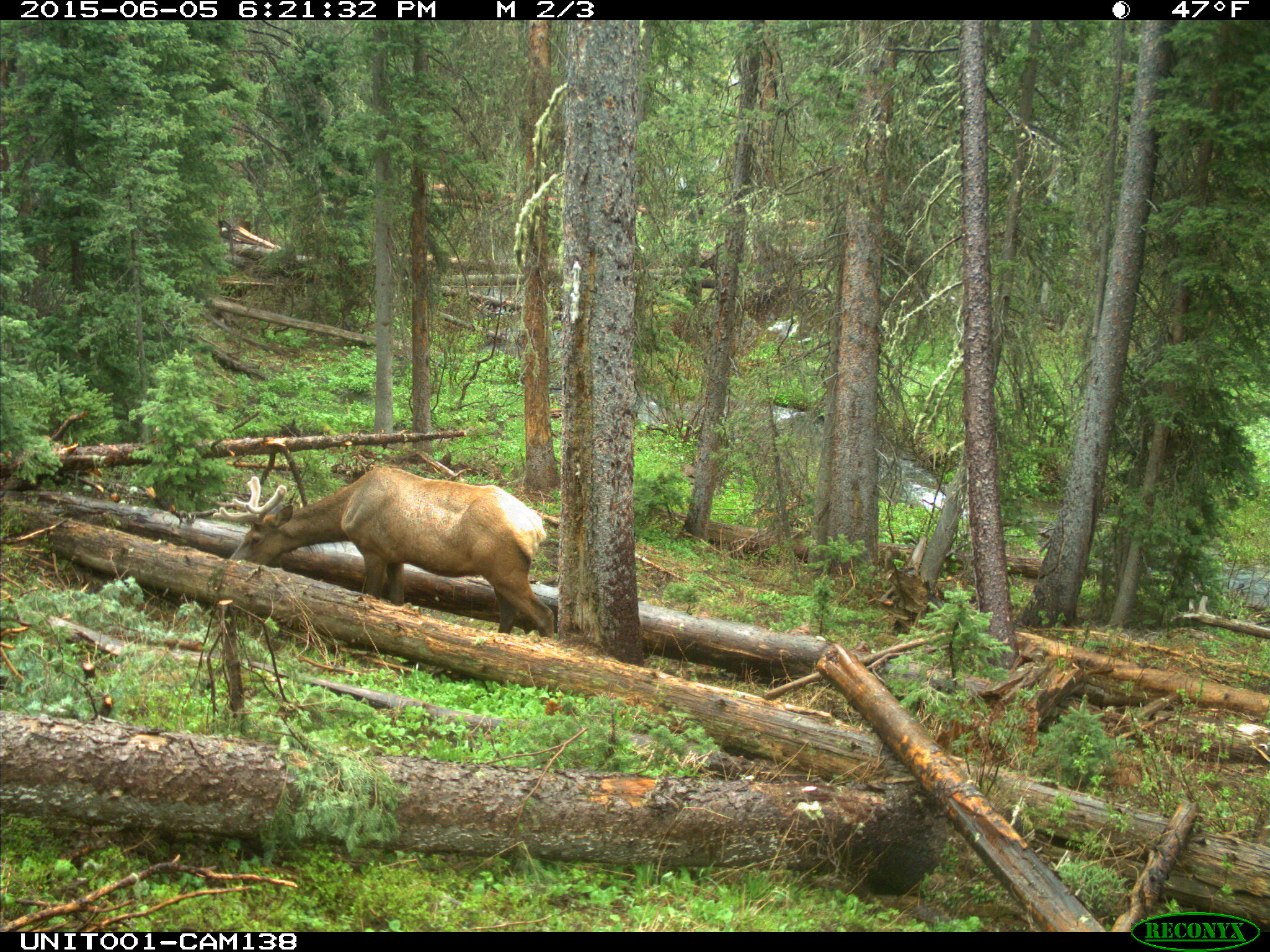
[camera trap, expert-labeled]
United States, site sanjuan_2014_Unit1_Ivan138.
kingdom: Animalia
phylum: Chordata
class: Mammalia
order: Artiodactyla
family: Cervidae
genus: Cervus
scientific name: Cervus elaphus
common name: red deer